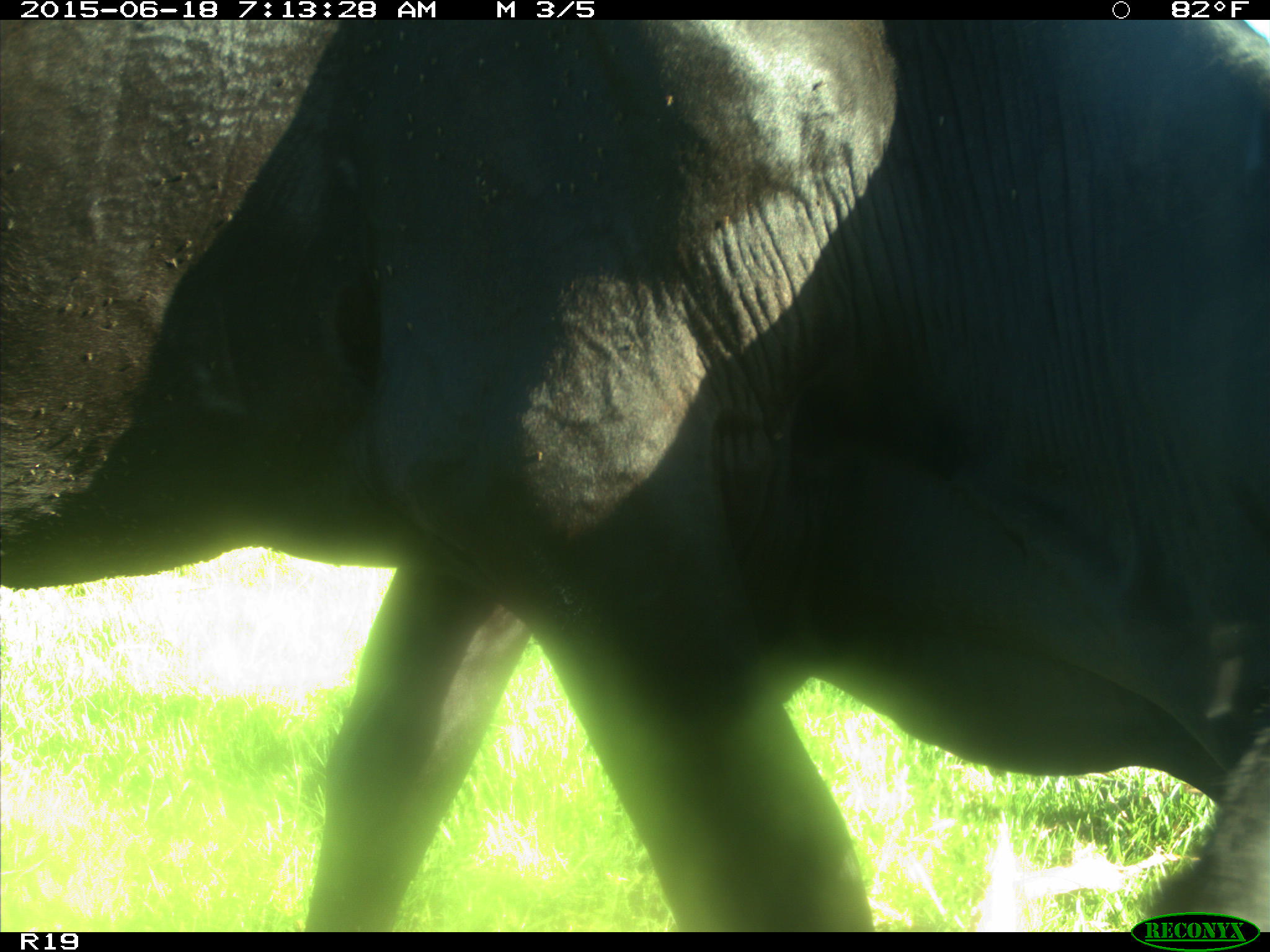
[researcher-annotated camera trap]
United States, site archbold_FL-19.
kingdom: Animalia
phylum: Chordata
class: Mammalia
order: Artiodactyla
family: Bovidae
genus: Bos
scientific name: Bos taurus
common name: domestic cow